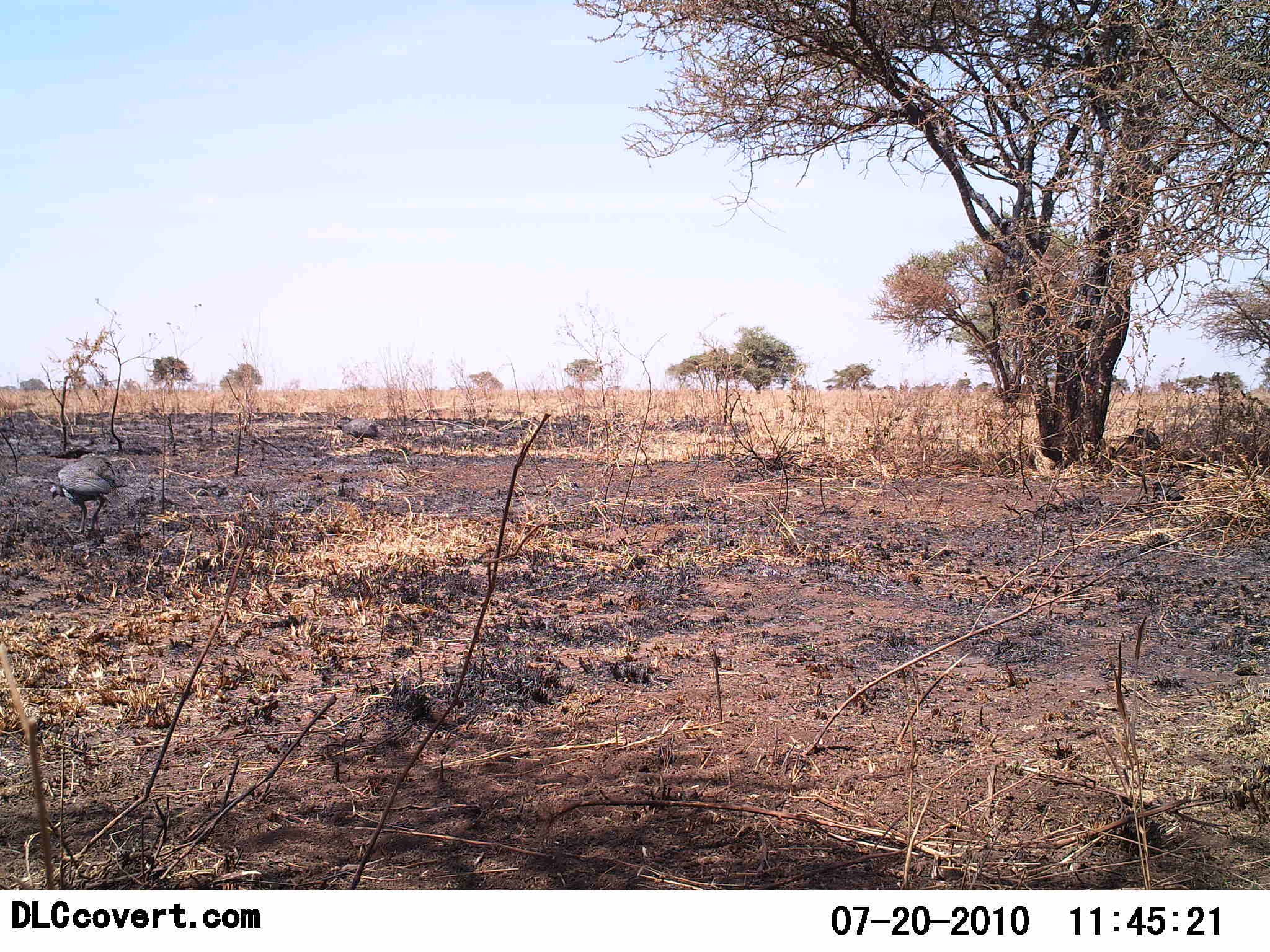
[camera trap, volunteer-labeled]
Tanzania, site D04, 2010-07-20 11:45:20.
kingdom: Animalia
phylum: Chordata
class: Aves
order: Galliformes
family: Numididae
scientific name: Numididae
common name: guinea fowl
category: guineafowl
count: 2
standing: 33%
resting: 0%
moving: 50%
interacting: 0%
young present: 0%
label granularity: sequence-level